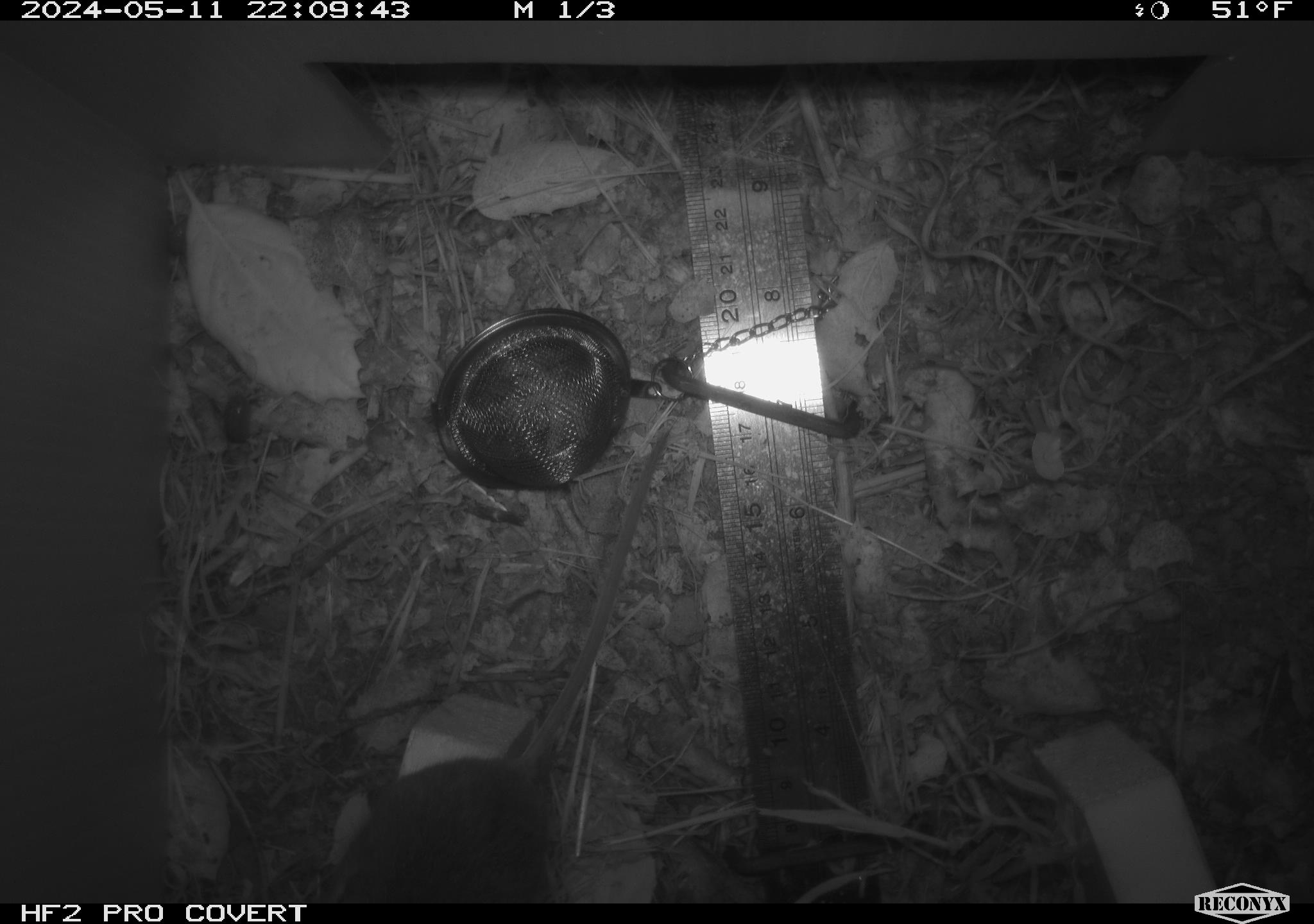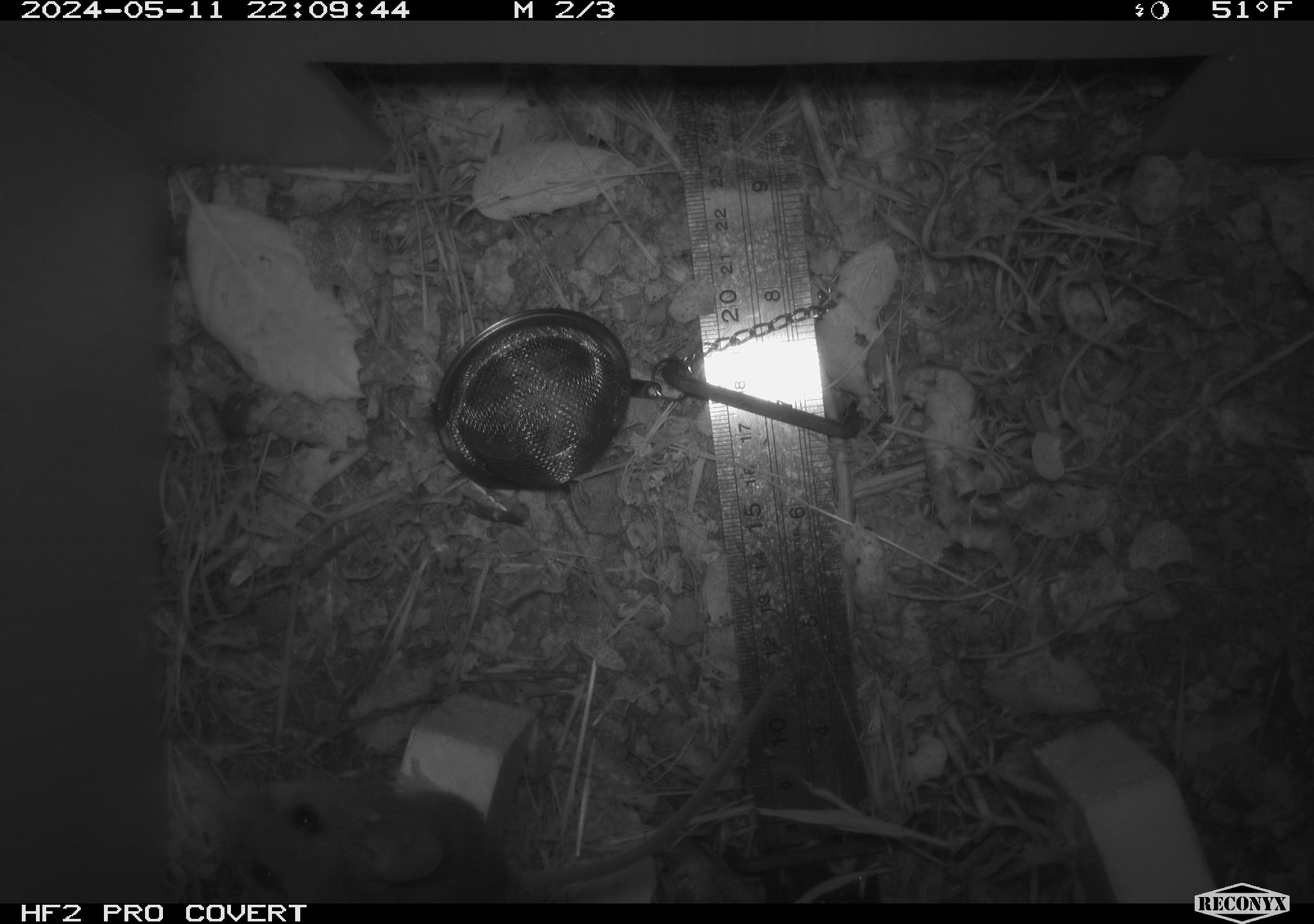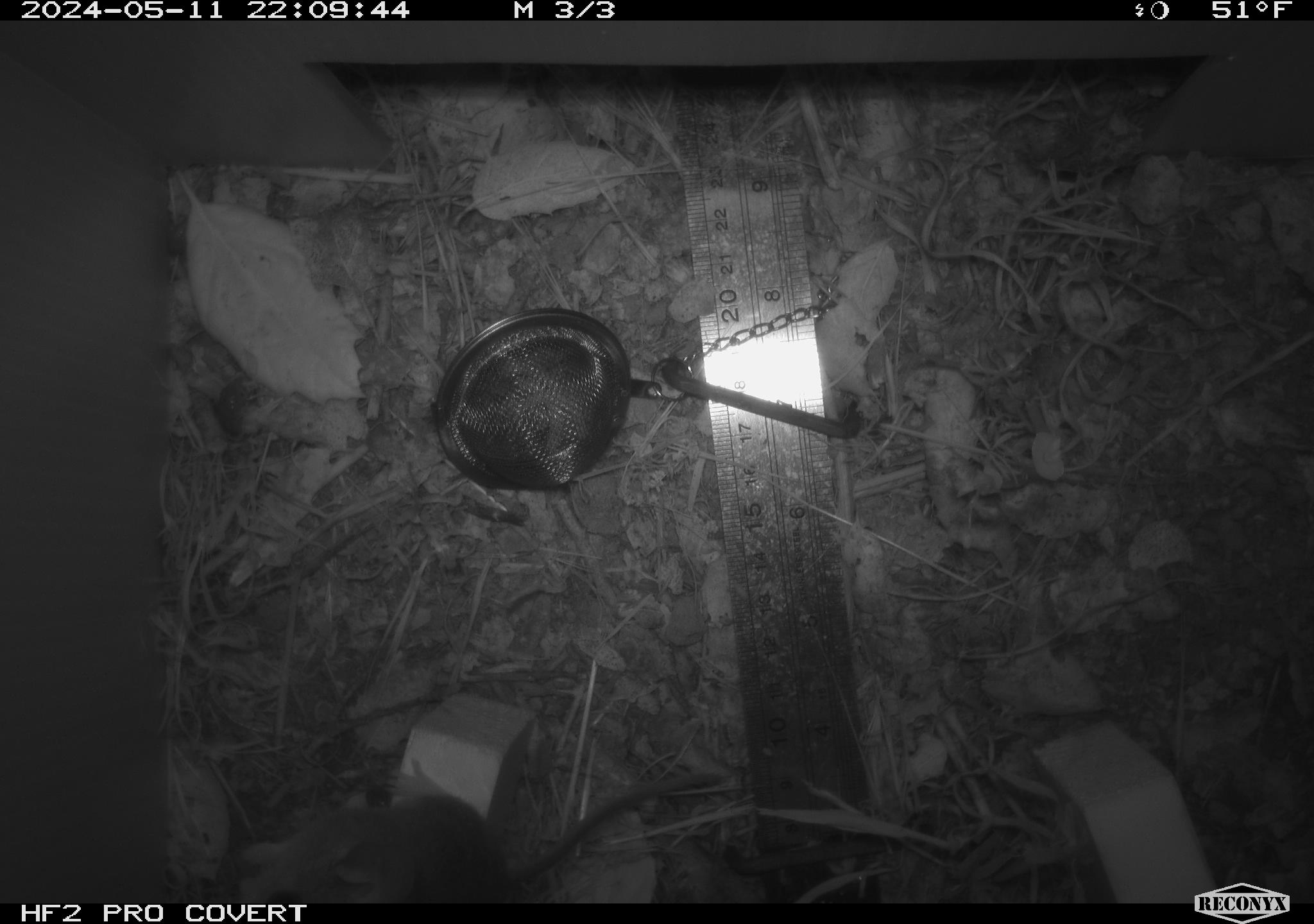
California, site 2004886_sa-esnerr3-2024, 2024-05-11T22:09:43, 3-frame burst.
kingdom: Animalia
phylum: Chordata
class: Mammalia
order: Rodentia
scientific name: Rodentia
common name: rodent